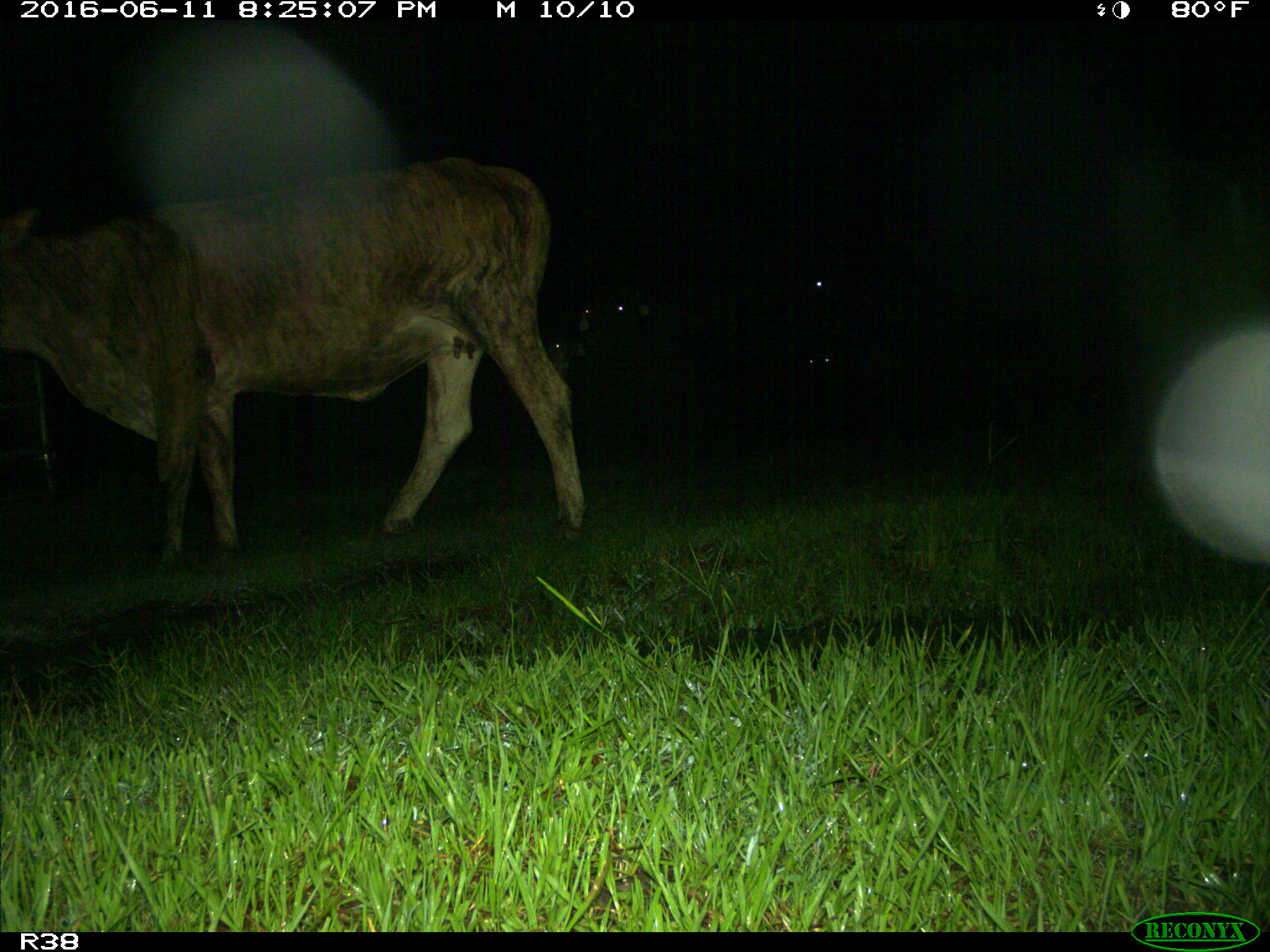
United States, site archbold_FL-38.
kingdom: Animalia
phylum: Chordata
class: Mammalia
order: Artiodactyla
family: Bovidae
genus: Bos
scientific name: Bos taurus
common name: domestic cow